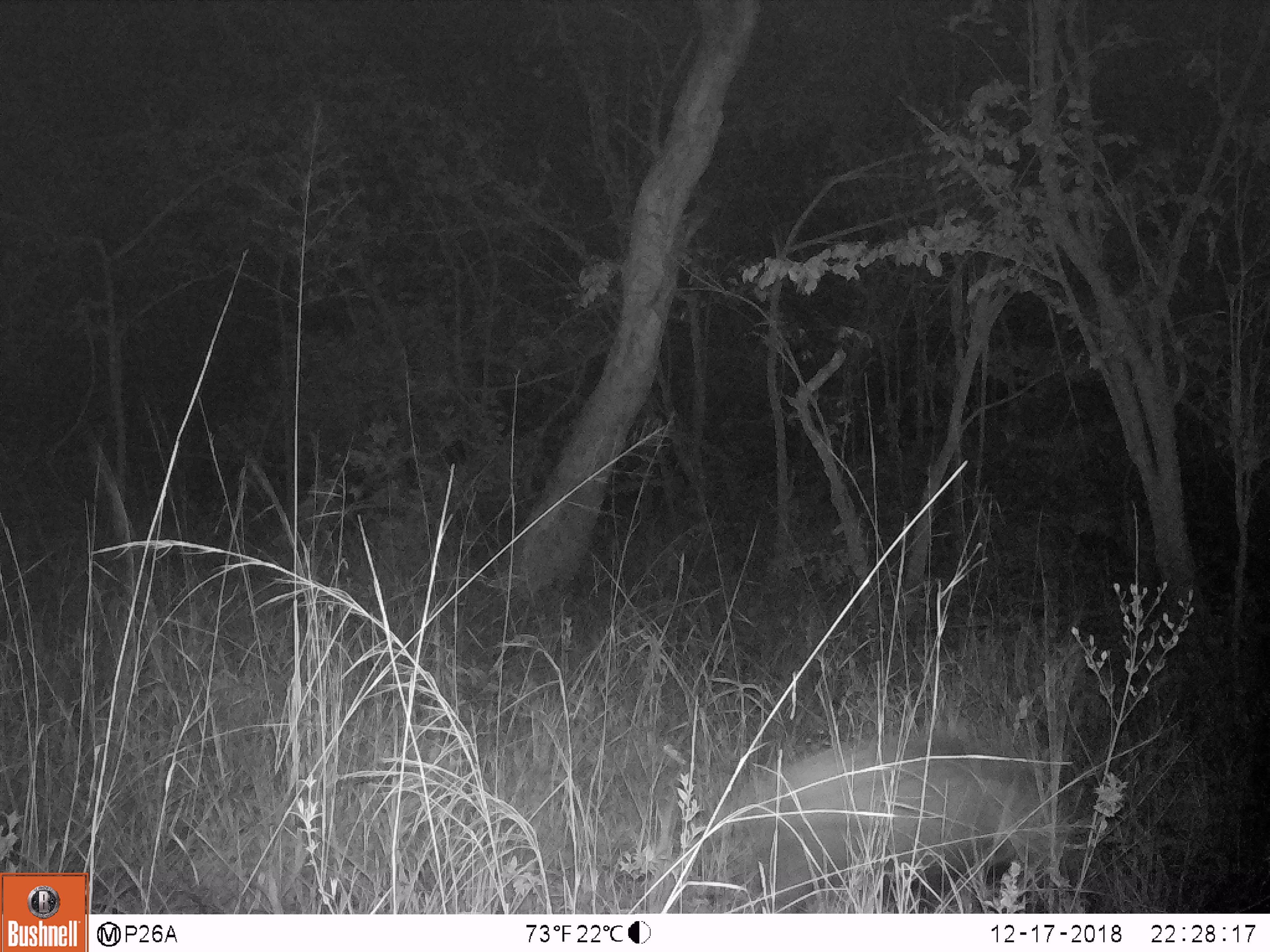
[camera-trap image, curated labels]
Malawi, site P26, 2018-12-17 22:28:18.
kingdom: Animalia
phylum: Chordata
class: Mammalia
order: Artiodactyla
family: Suidae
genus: Potamochoerus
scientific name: Potamochoerus larvatus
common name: bushpig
Bushpig (Potamochoerus larvatus), count 1.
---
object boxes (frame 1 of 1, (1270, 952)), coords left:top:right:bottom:
bushpig: 733:713:1074:914